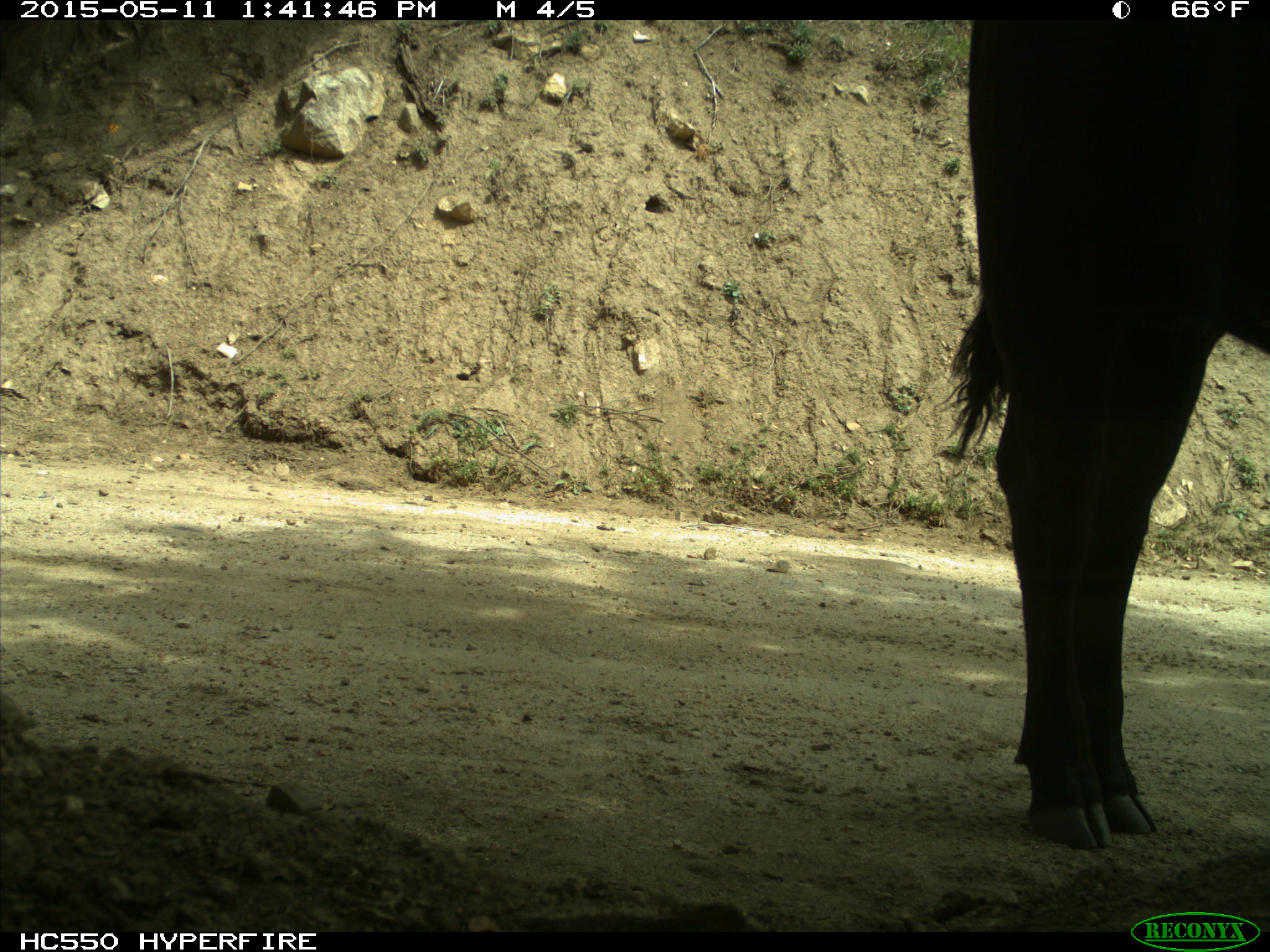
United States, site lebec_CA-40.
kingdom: Animalia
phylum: Chordata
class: Mammalia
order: Artiodactyla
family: Bovidae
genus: Bos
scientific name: Bos taurus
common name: domestic cow